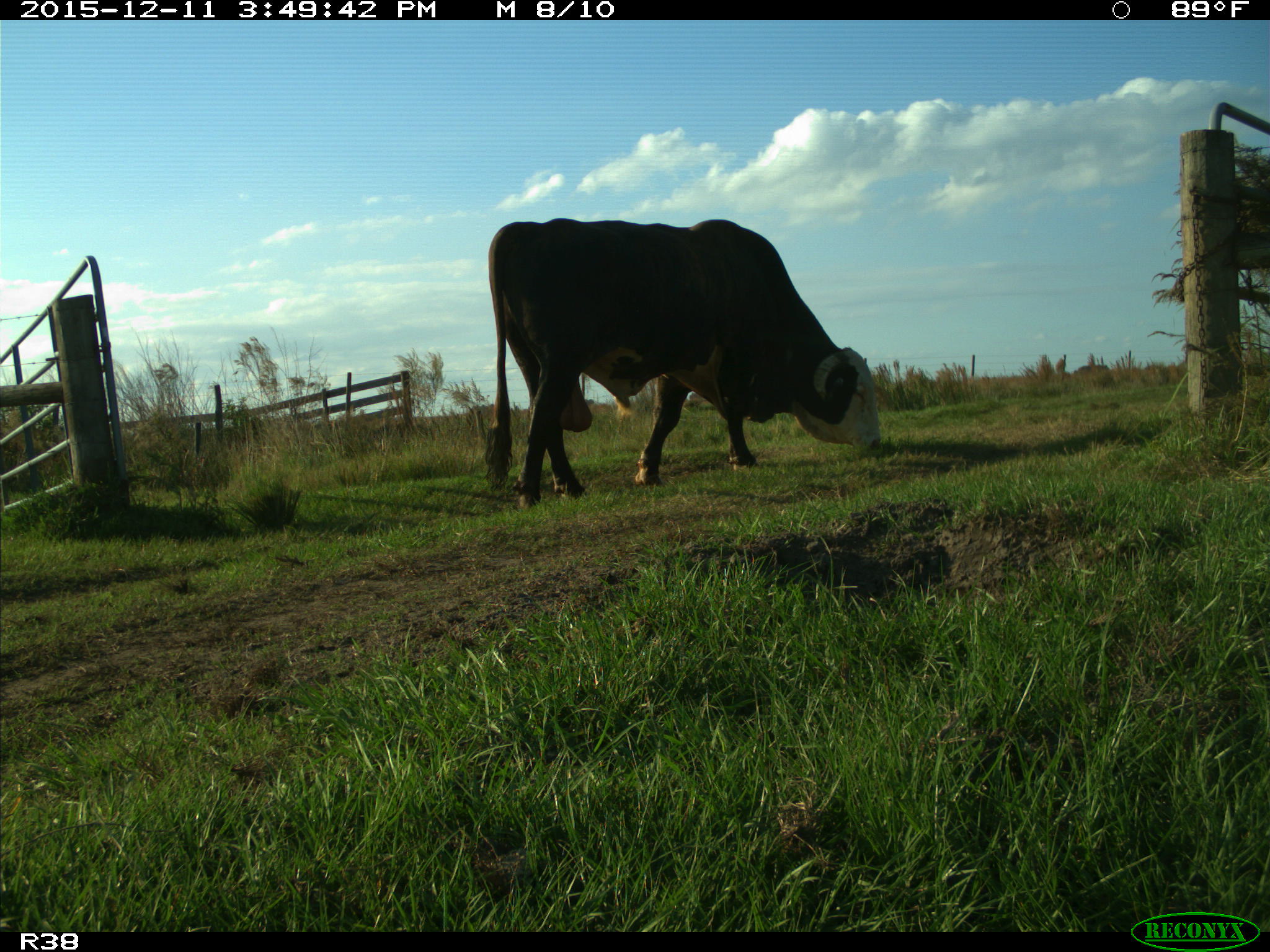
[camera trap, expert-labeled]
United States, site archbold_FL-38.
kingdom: Animalia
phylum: Chordata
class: Mammalia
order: Artiodactyla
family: Bovidae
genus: Bos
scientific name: Bos taurus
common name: domestic cow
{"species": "Bos taurus (domestic cow)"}